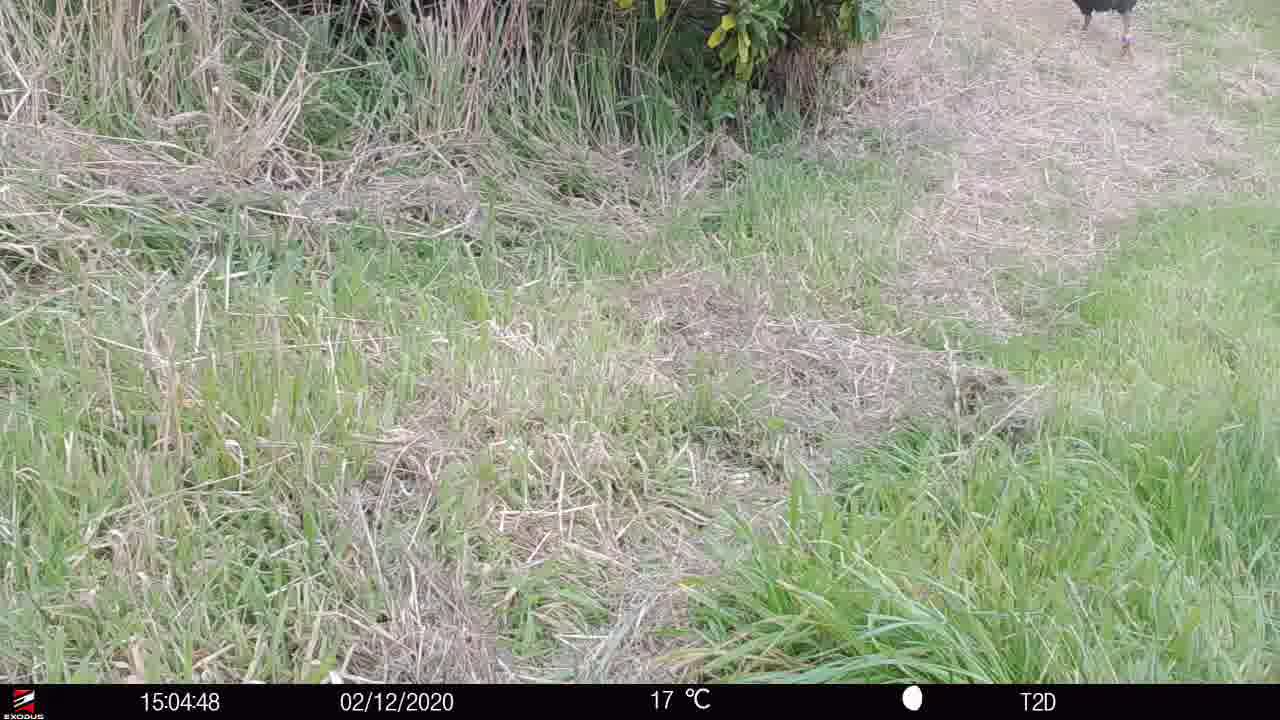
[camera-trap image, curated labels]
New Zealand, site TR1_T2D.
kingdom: Animalia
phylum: Chordata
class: Aves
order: Gruiformes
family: Rallidae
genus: Porphyrio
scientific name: Porphyrio mantelli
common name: takahe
Takahe (Porphyrio mantelli).